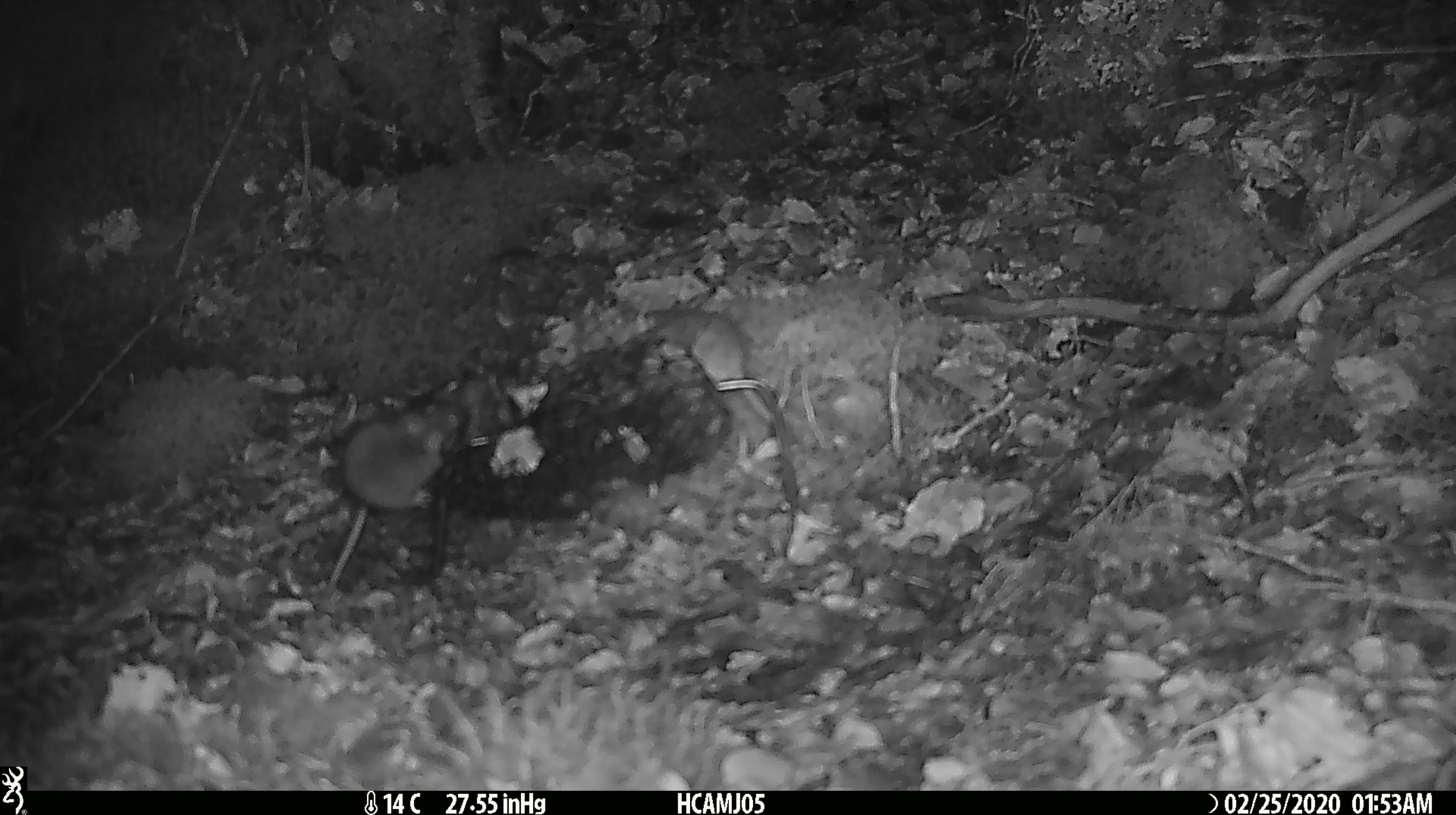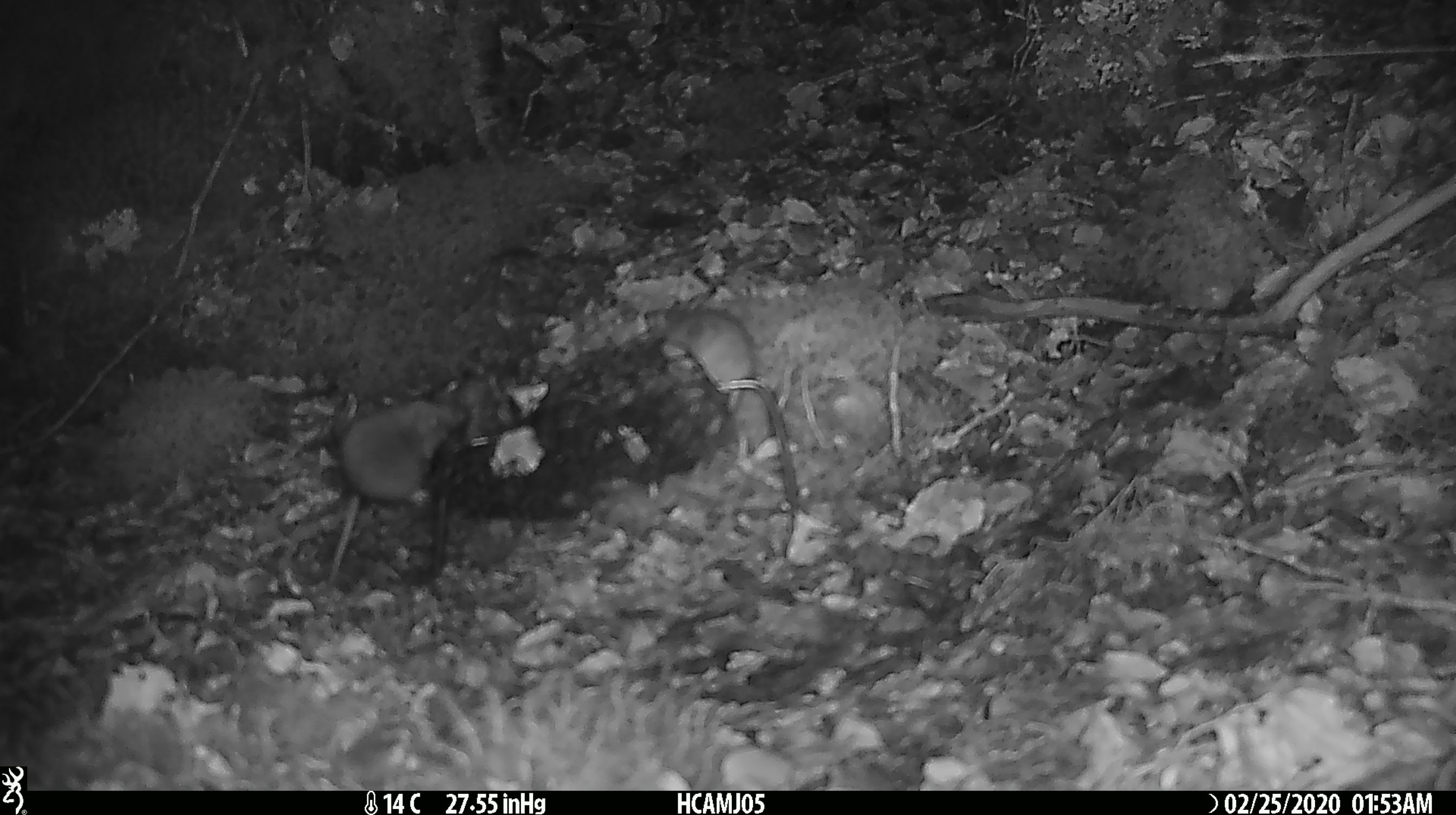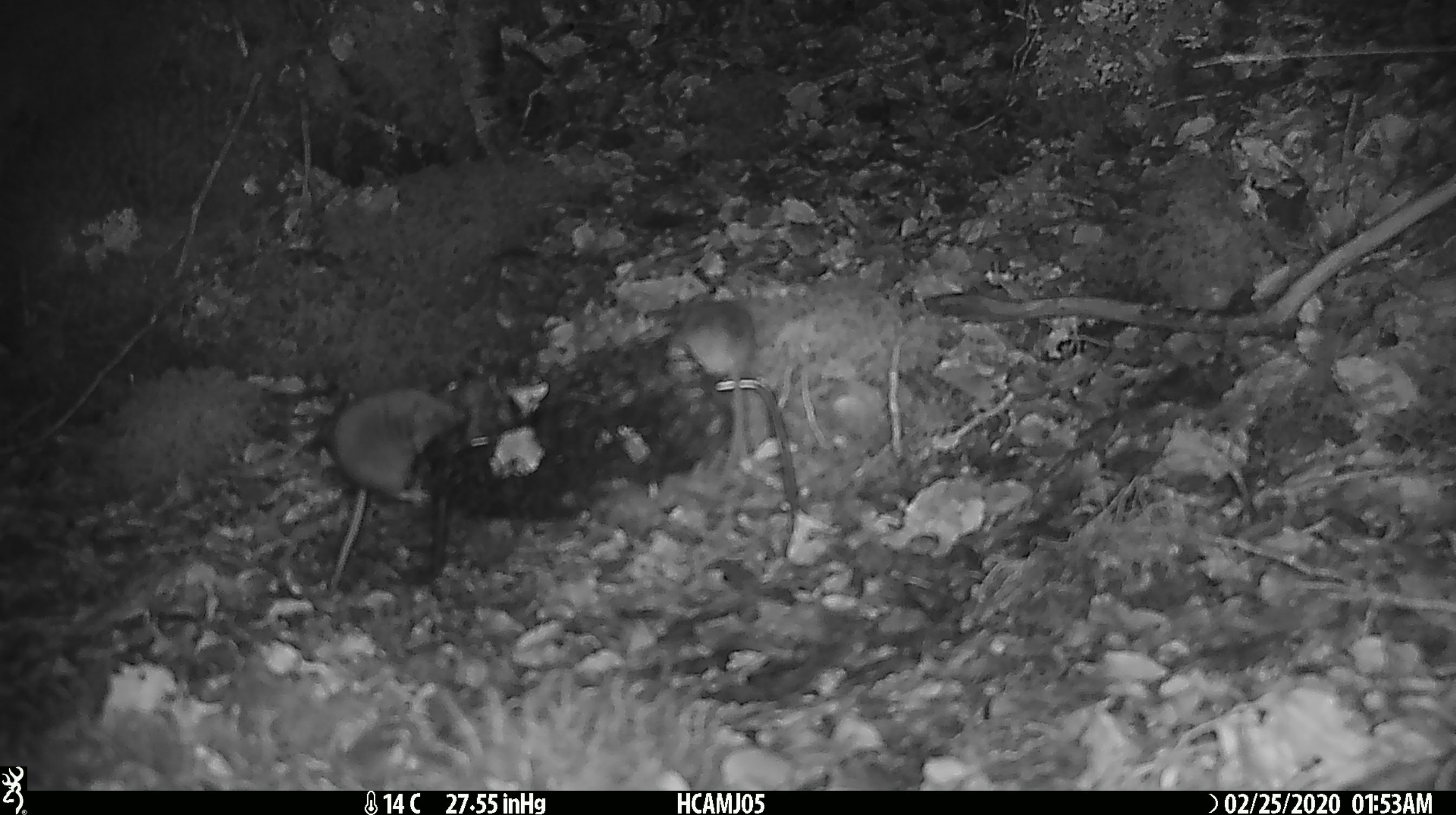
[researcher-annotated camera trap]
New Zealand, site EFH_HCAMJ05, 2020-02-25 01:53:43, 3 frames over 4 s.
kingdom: Animalia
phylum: Chordata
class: Mammalia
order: Rodentia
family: Muridae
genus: Mus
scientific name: Mus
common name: mouse